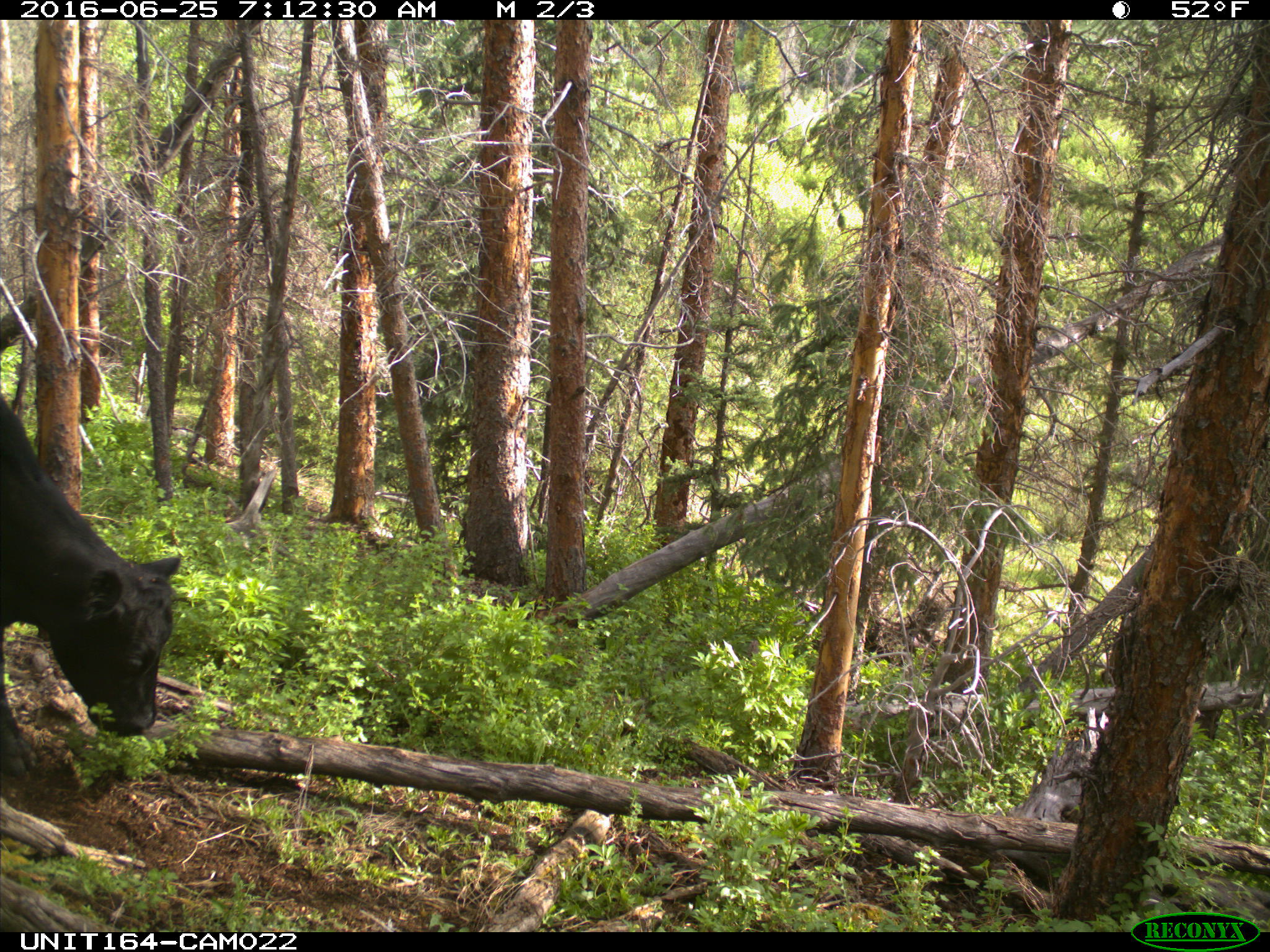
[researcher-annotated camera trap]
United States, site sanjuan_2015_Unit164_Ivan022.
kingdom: Animalia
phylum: Chordata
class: Mammalia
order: Artiodactyla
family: Bovidae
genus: Bos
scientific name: Bos taurus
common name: domestic cow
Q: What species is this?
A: Bos taurus (domestic cow).